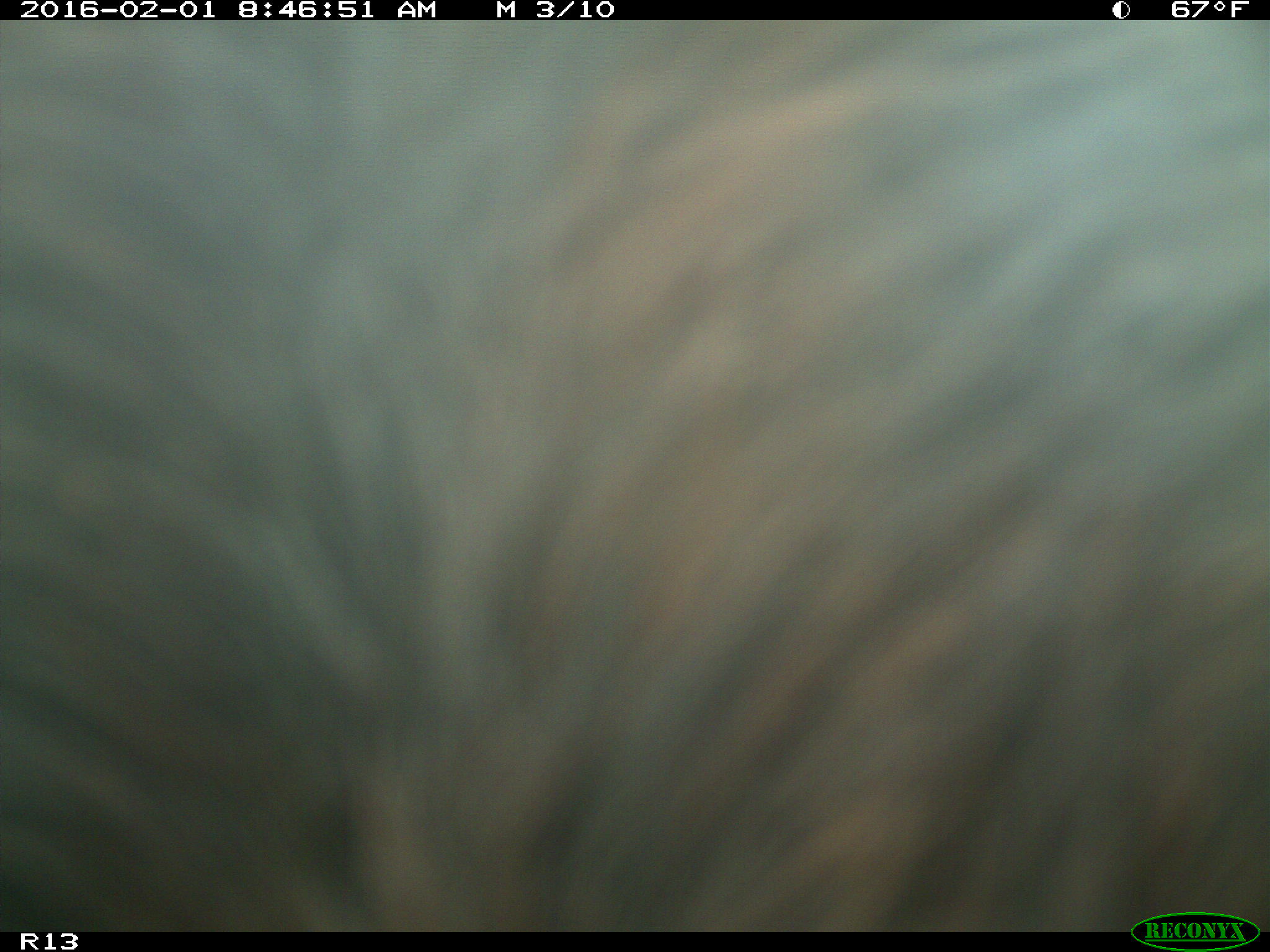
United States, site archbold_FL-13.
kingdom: Animalia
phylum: Chordata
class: Mammalia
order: Artiodactyla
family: Bovidae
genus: Bos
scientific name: Bos taurus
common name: domestic cow